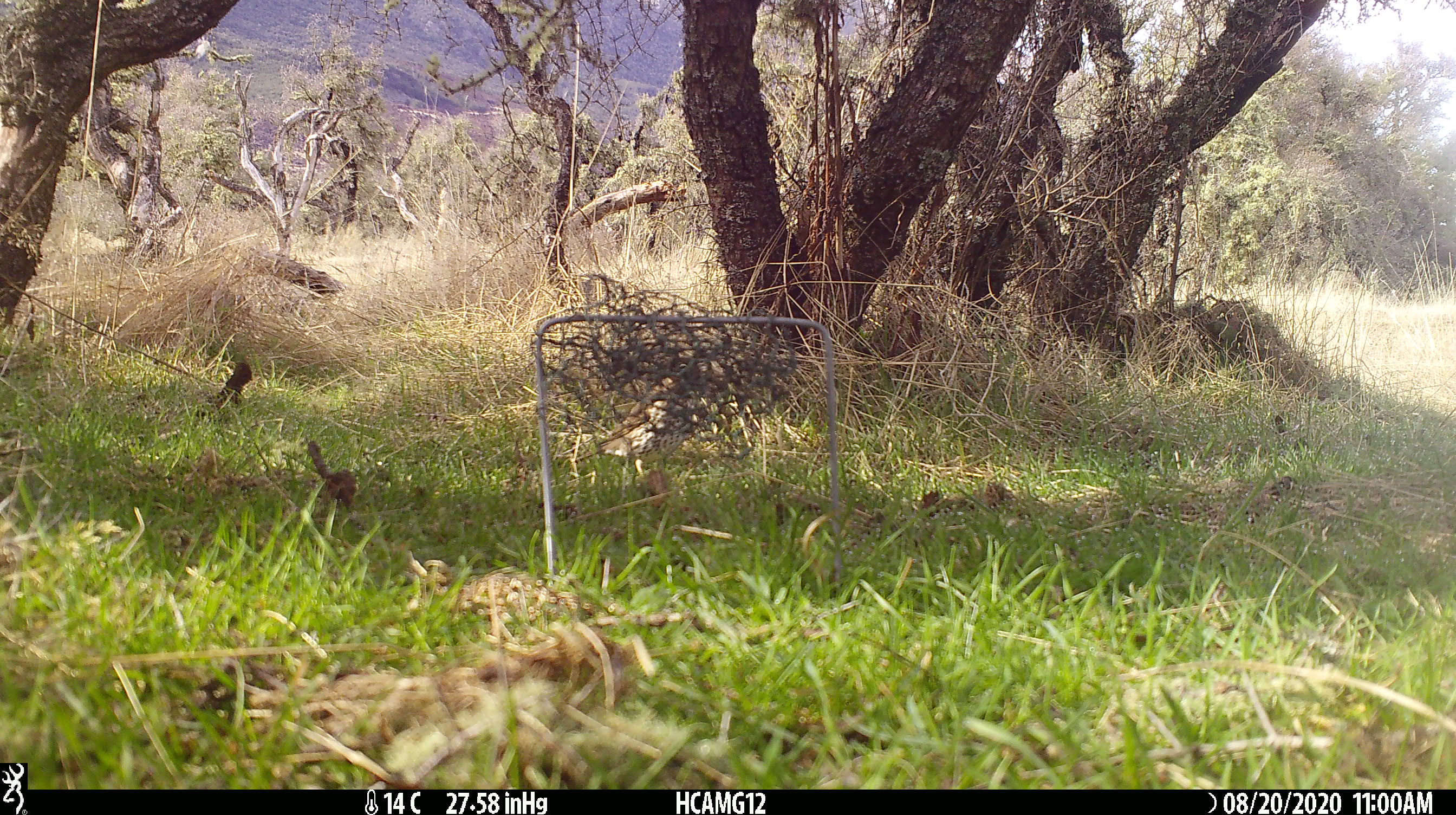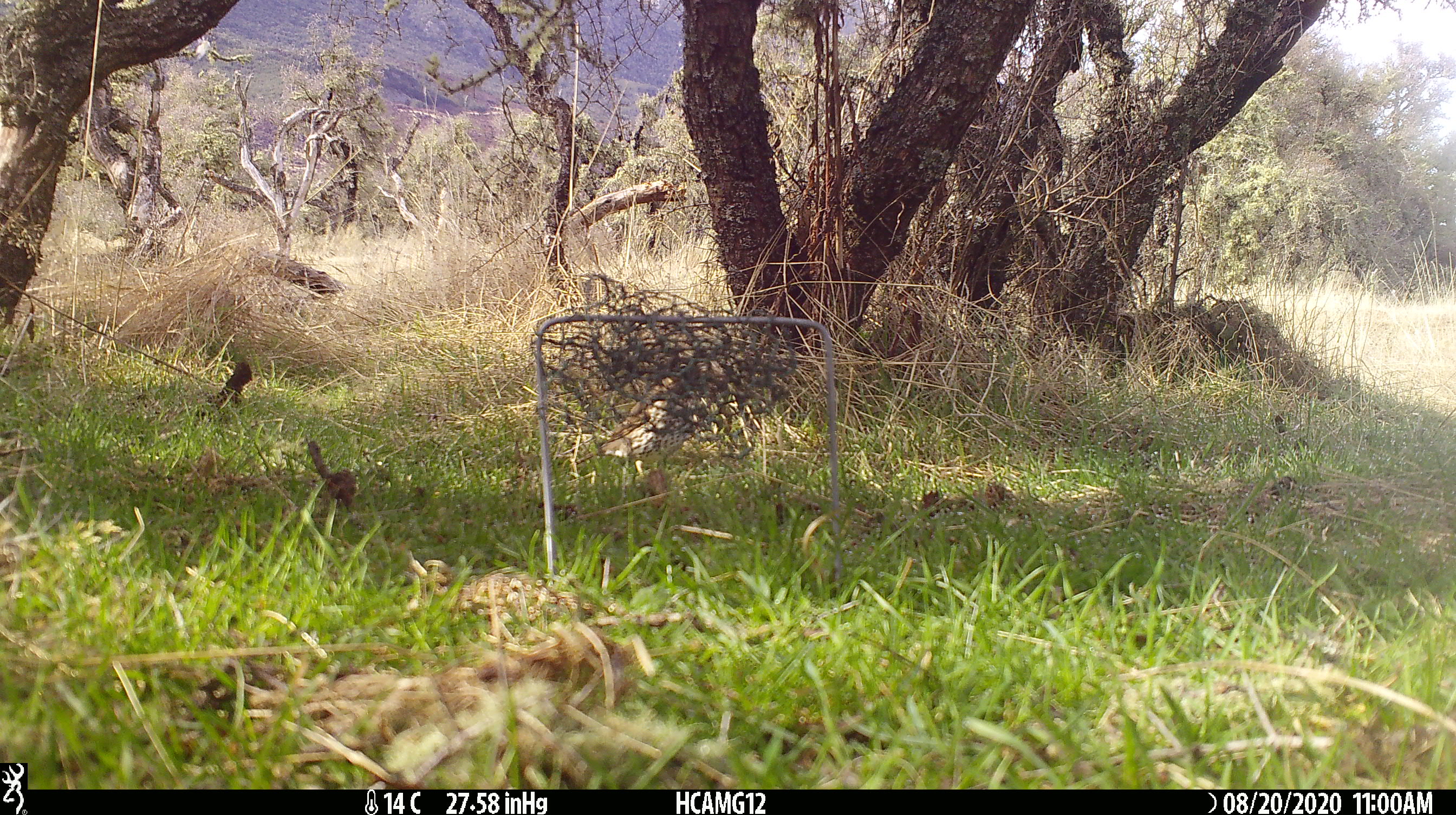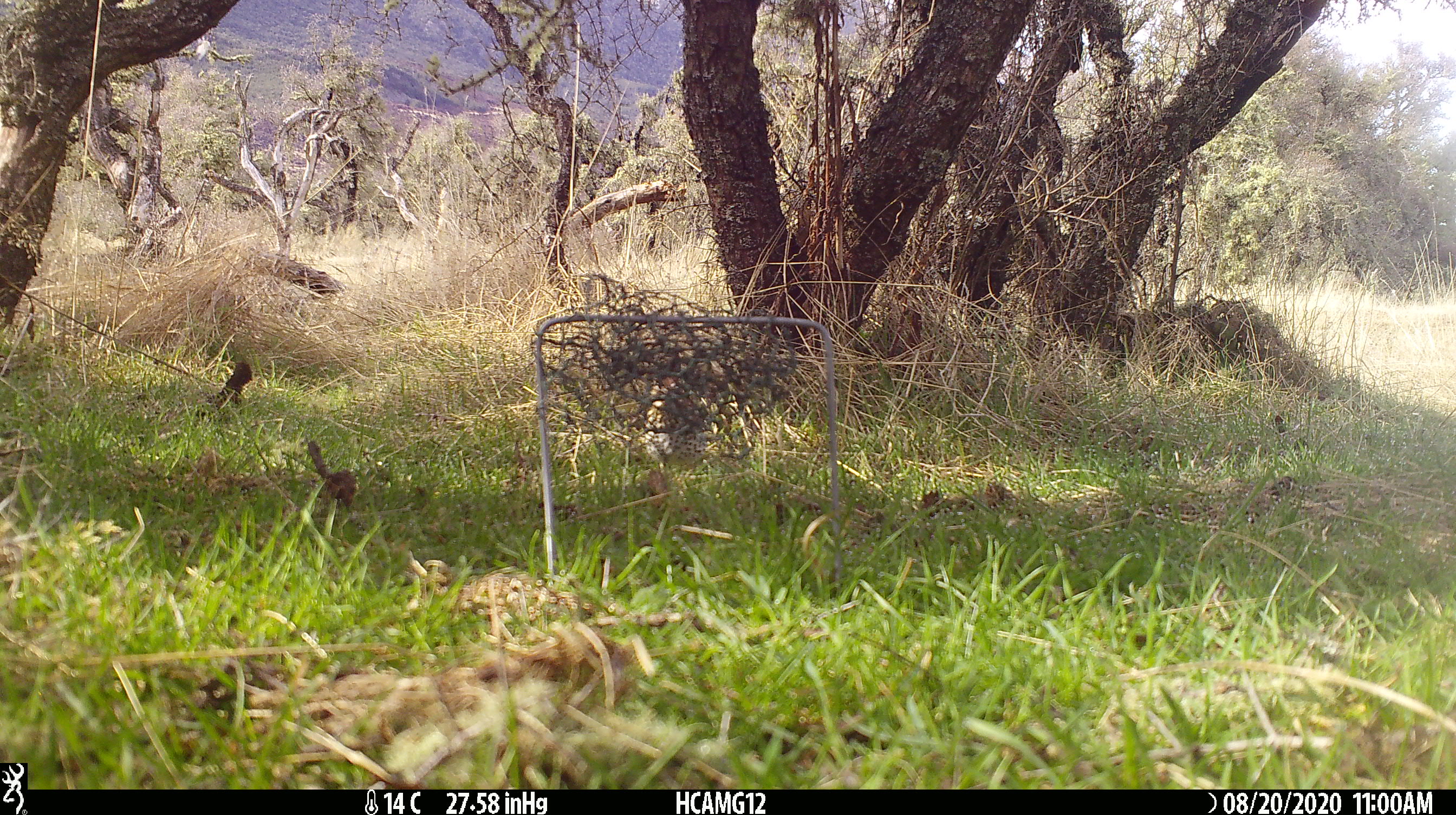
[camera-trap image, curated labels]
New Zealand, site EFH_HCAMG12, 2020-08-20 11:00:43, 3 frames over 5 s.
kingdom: Animalia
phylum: Chordata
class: Aves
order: Passeriformes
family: Turdidae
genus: Turdus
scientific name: Turdus philomelos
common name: song thrush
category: thrush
Thrush (song thrush) (Turdus philomelos).